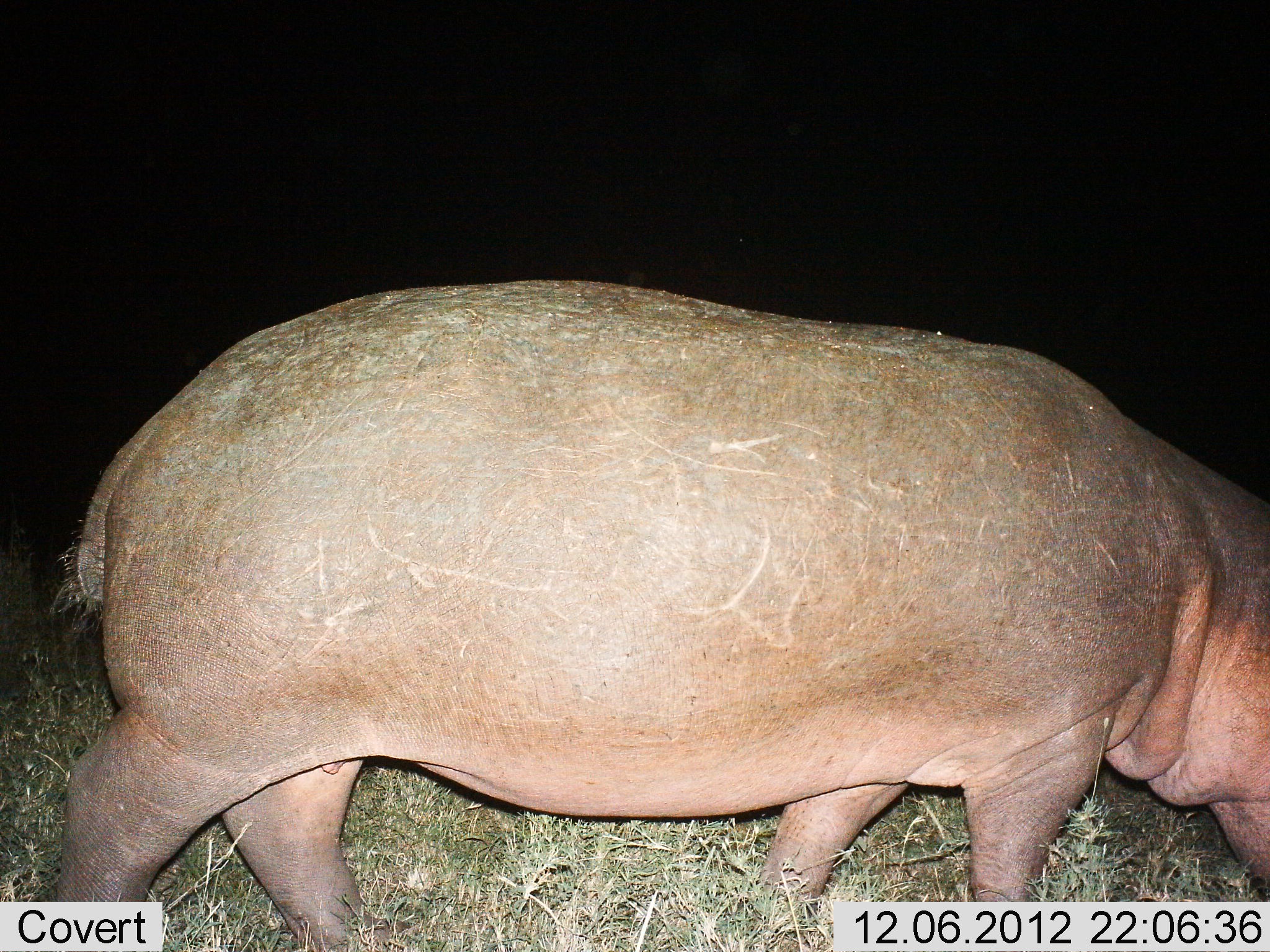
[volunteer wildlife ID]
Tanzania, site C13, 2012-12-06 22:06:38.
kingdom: Animalia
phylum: Chordata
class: Mammalia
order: Artiodactyla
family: Hippopotamidae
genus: Hippopotamus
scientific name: Hippopotamus amphibius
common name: hippopotamus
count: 1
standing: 40%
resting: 0%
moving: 50%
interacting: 0%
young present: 0%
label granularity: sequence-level